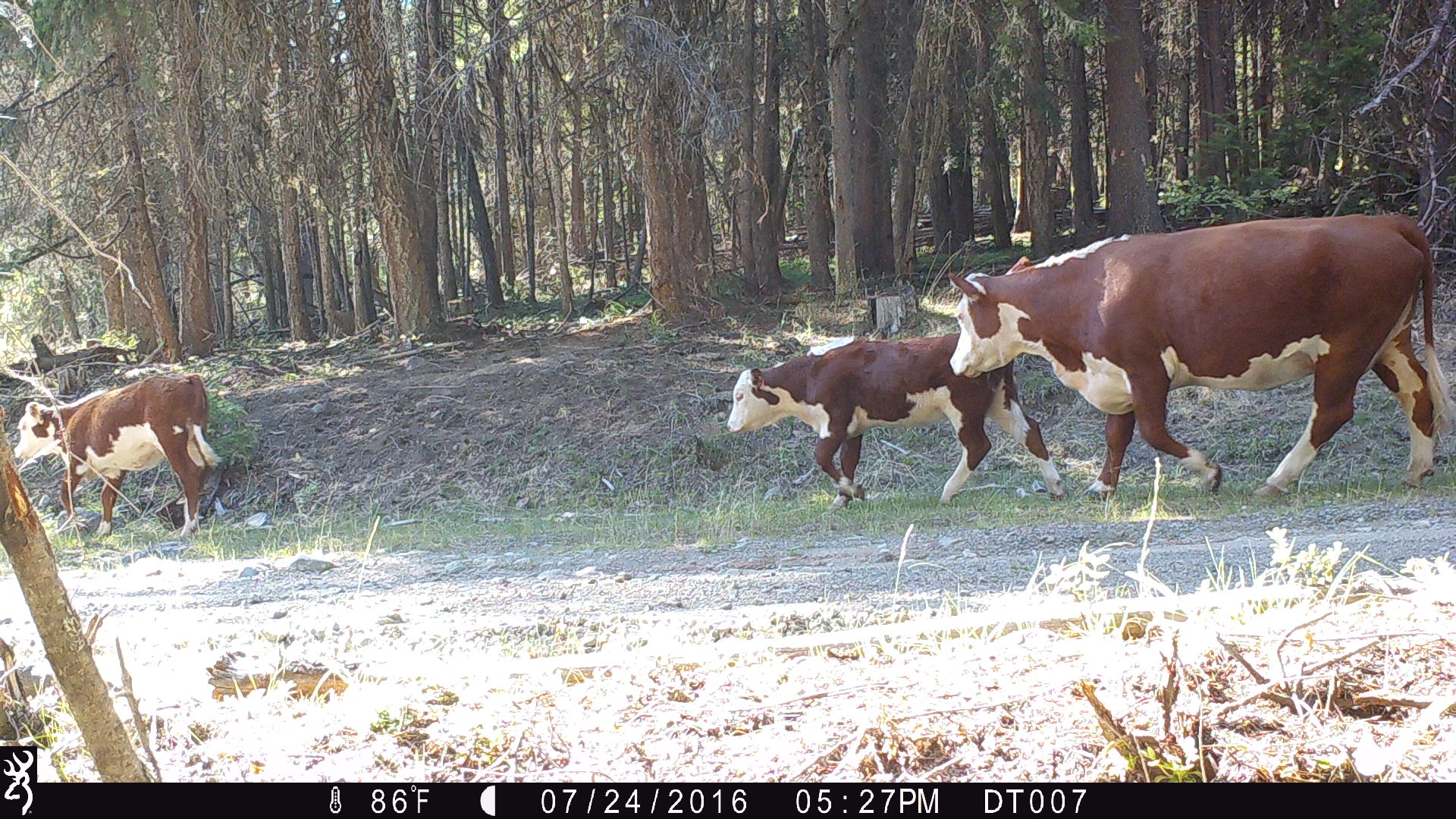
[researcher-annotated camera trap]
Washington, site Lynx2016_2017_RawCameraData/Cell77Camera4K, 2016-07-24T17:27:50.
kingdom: Animalia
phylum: Chordata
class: Mammalia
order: Artiodactyla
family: Bovidae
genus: Bos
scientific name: Bos taurus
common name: domestic cattle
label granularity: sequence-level